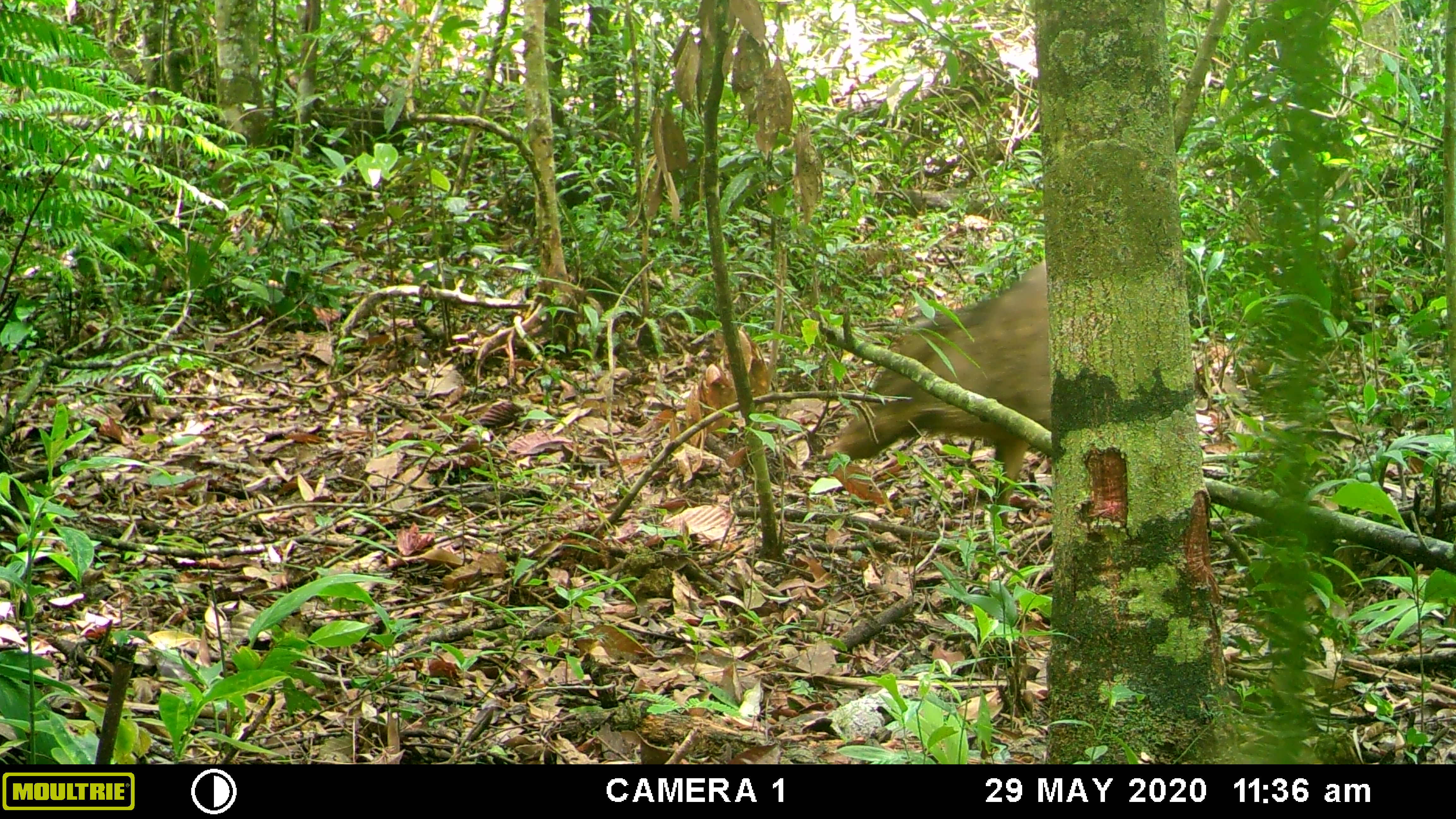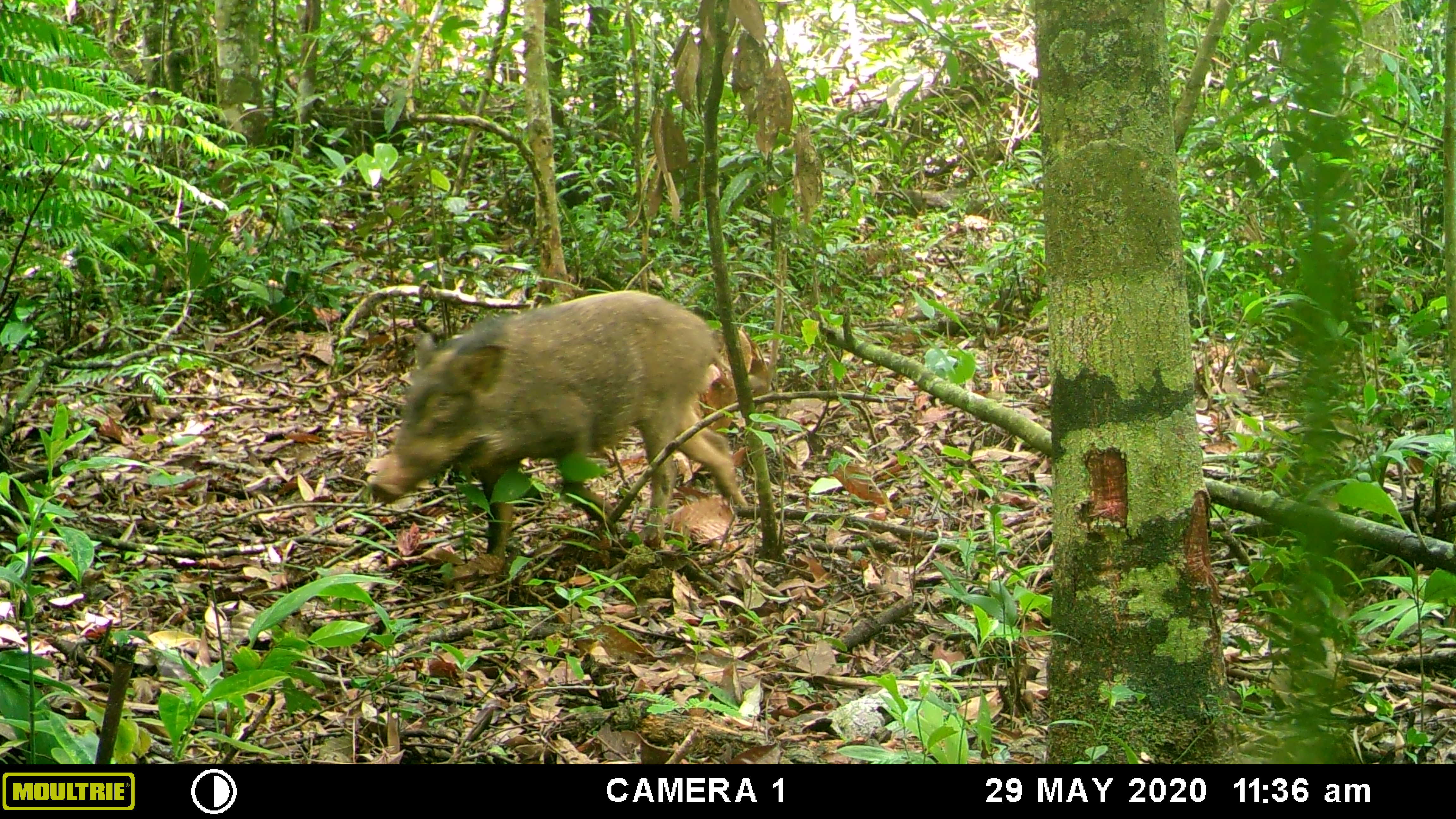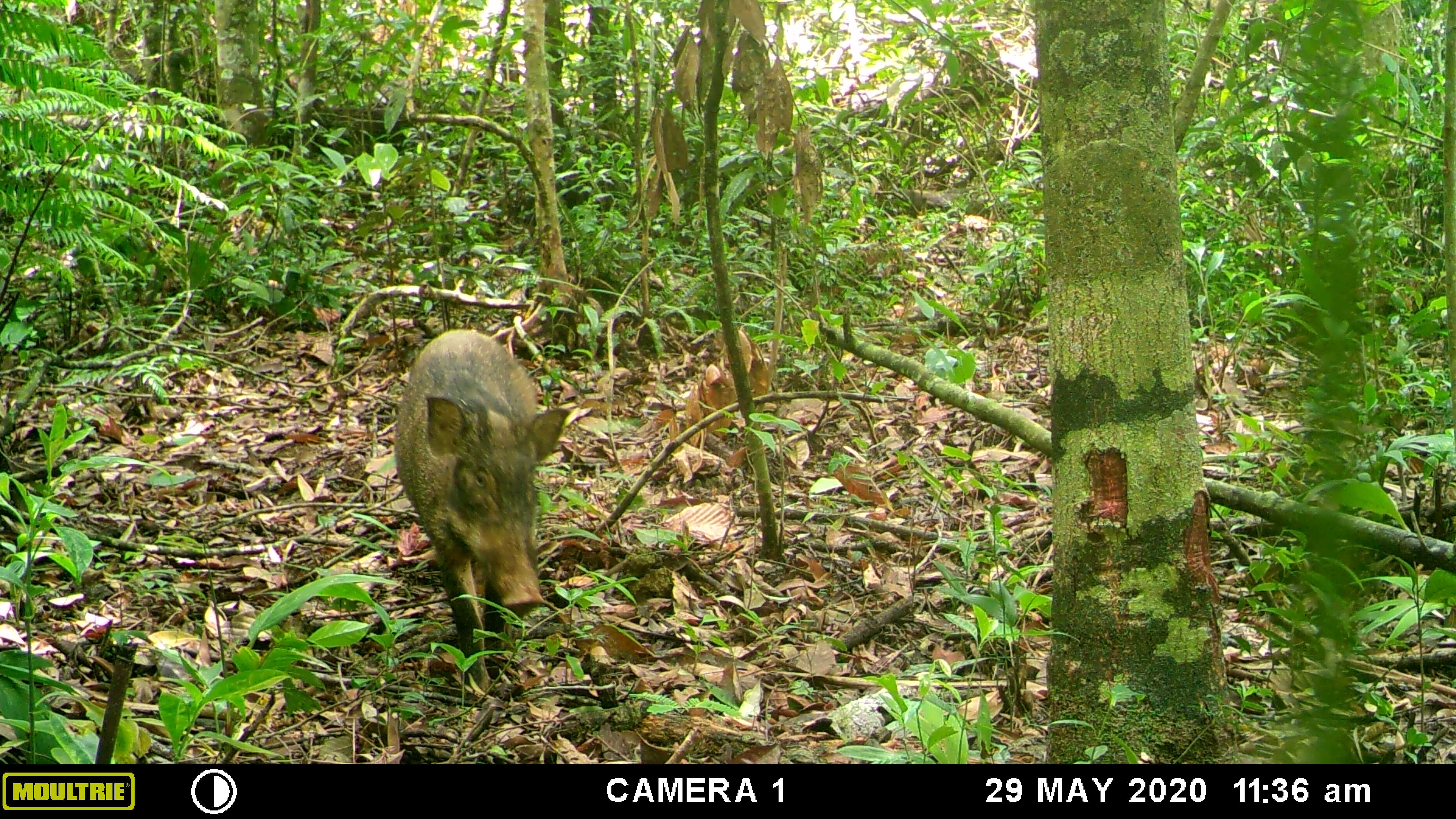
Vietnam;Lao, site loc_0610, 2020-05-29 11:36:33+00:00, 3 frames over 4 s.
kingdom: Animalia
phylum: Chordata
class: Mammalia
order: Artiodactyla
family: Suidae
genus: Sus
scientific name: Sus scrofa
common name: eurasian wild pig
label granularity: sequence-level